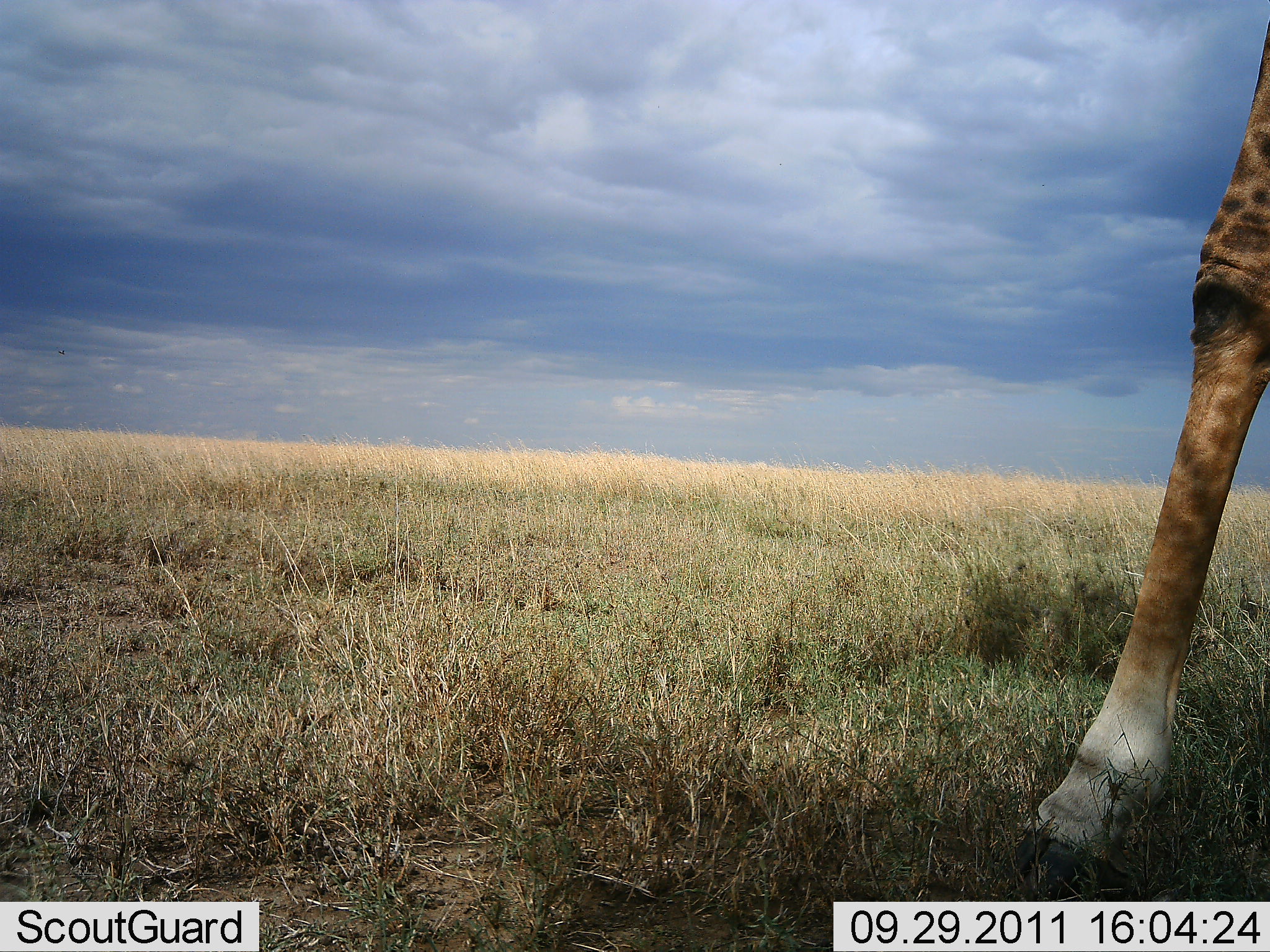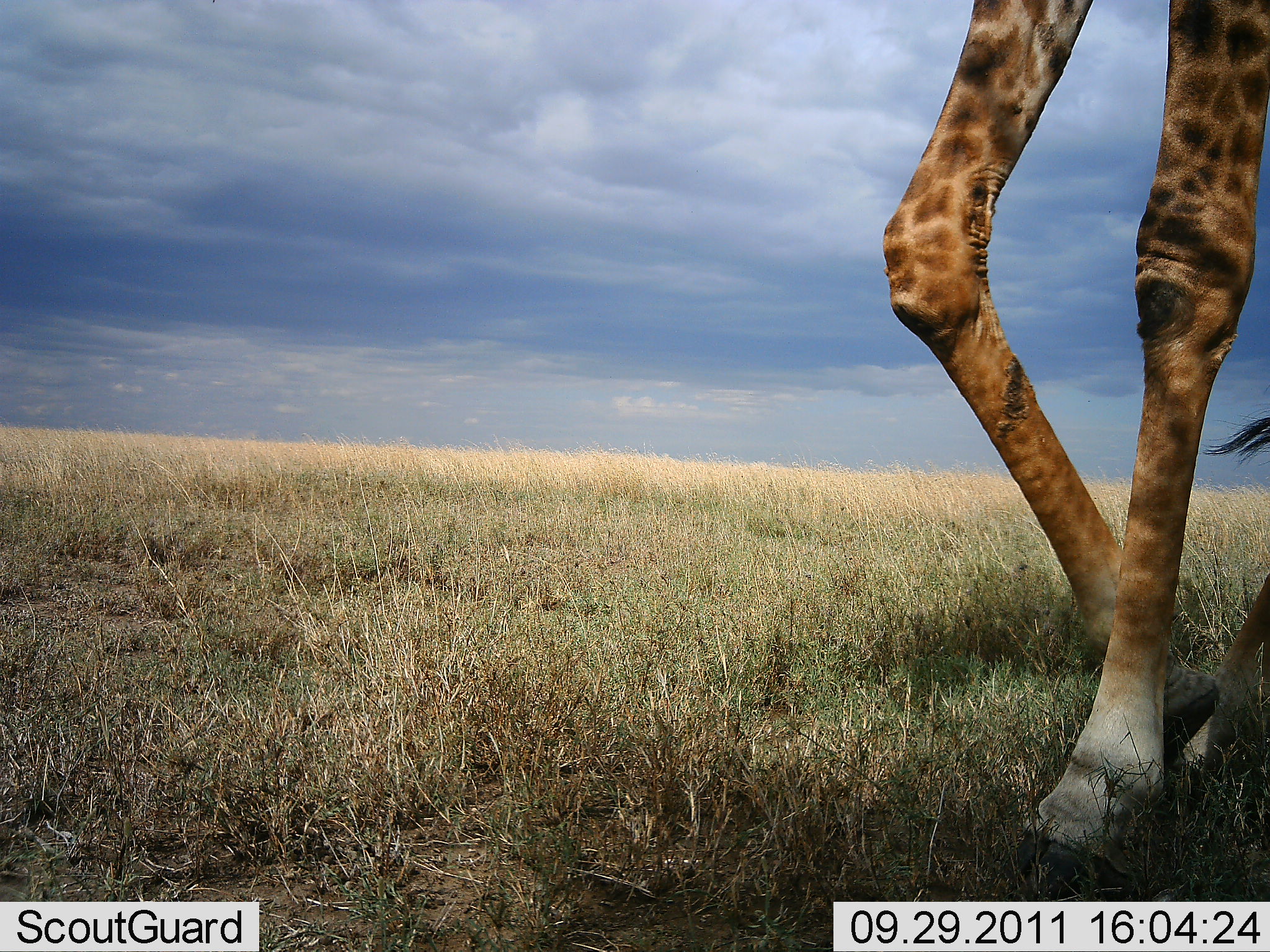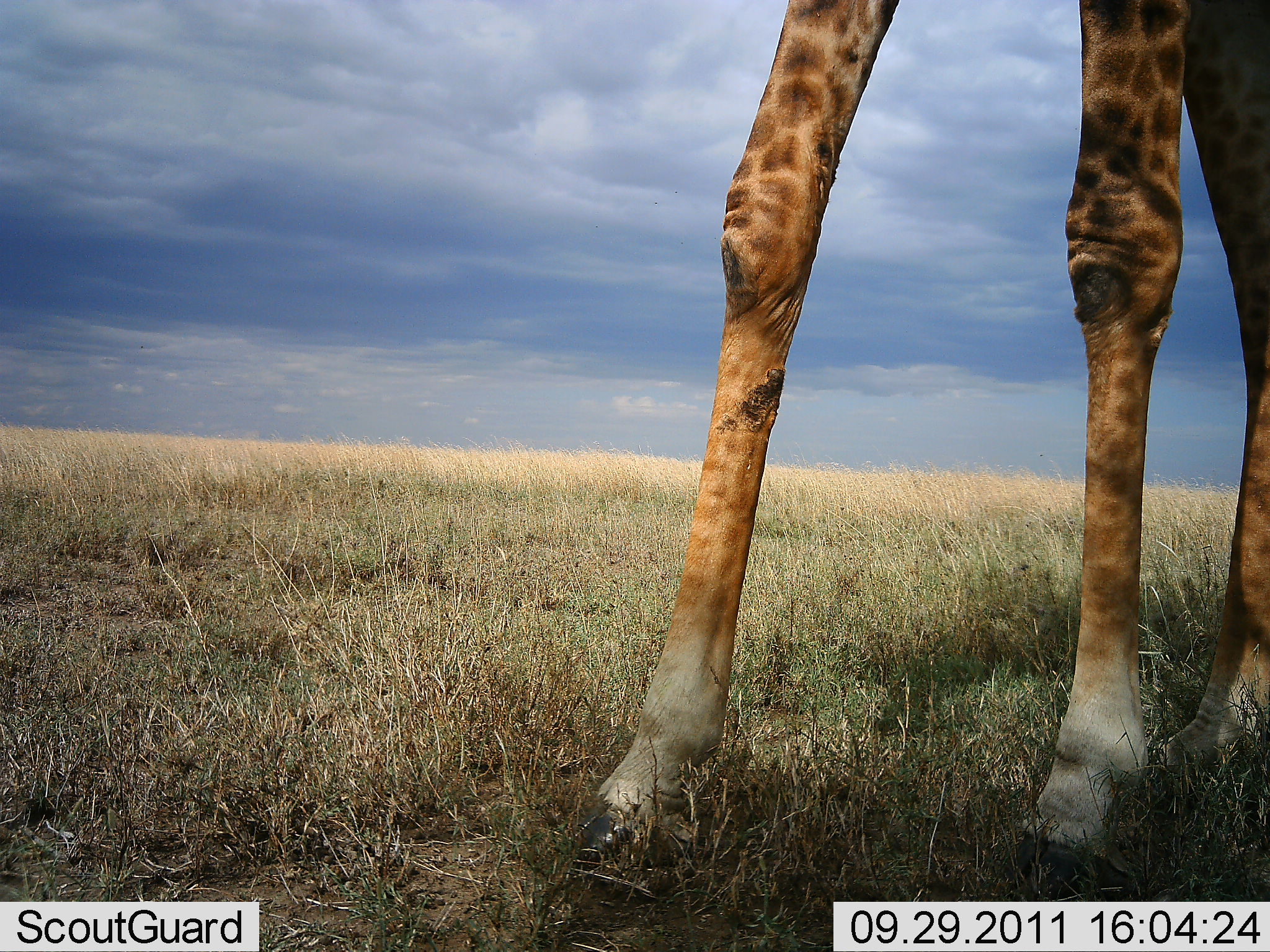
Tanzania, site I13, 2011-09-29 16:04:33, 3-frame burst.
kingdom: Animalia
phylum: Chordata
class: Mammalia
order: Artiodactyla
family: Giraffidae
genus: Giraffa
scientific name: Giraffa camelopardalis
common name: giraffe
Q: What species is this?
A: Giraffe (Giraffa camelopardalis).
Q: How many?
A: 1.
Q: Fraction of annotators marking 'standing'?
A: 0%.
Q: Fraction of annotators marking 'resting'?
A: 0%.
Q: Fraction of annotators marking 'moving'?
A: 100%.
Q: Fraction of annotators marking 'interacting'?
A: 0%.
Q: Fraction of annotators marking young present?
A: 0%.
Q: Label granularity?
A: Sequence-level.